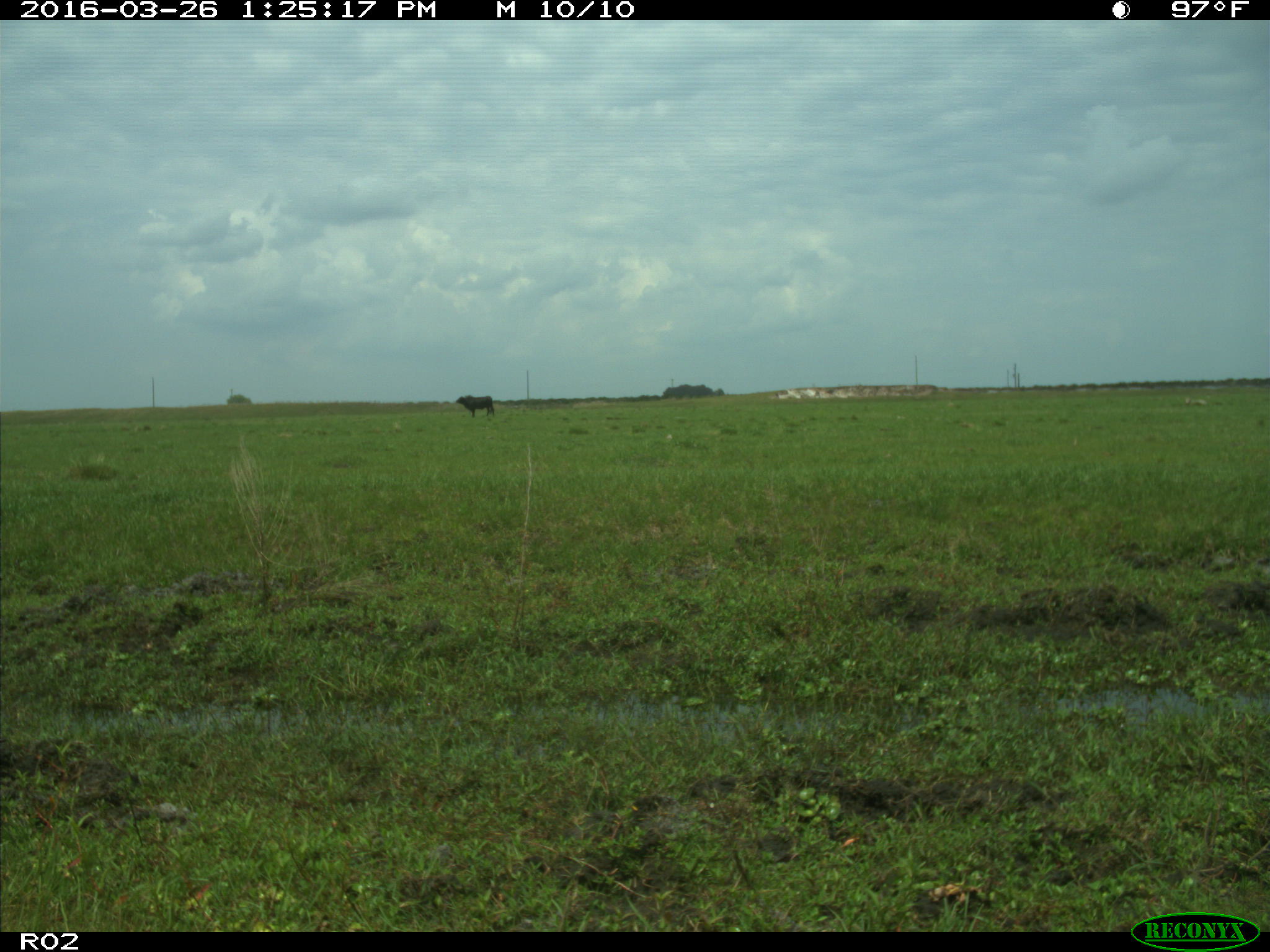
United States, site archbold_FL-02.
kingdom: Animalia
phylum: Chordata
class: Mammalia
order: Artiodactyla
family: Bovidae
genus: Bos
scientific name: Bos taurus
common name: domestic cow